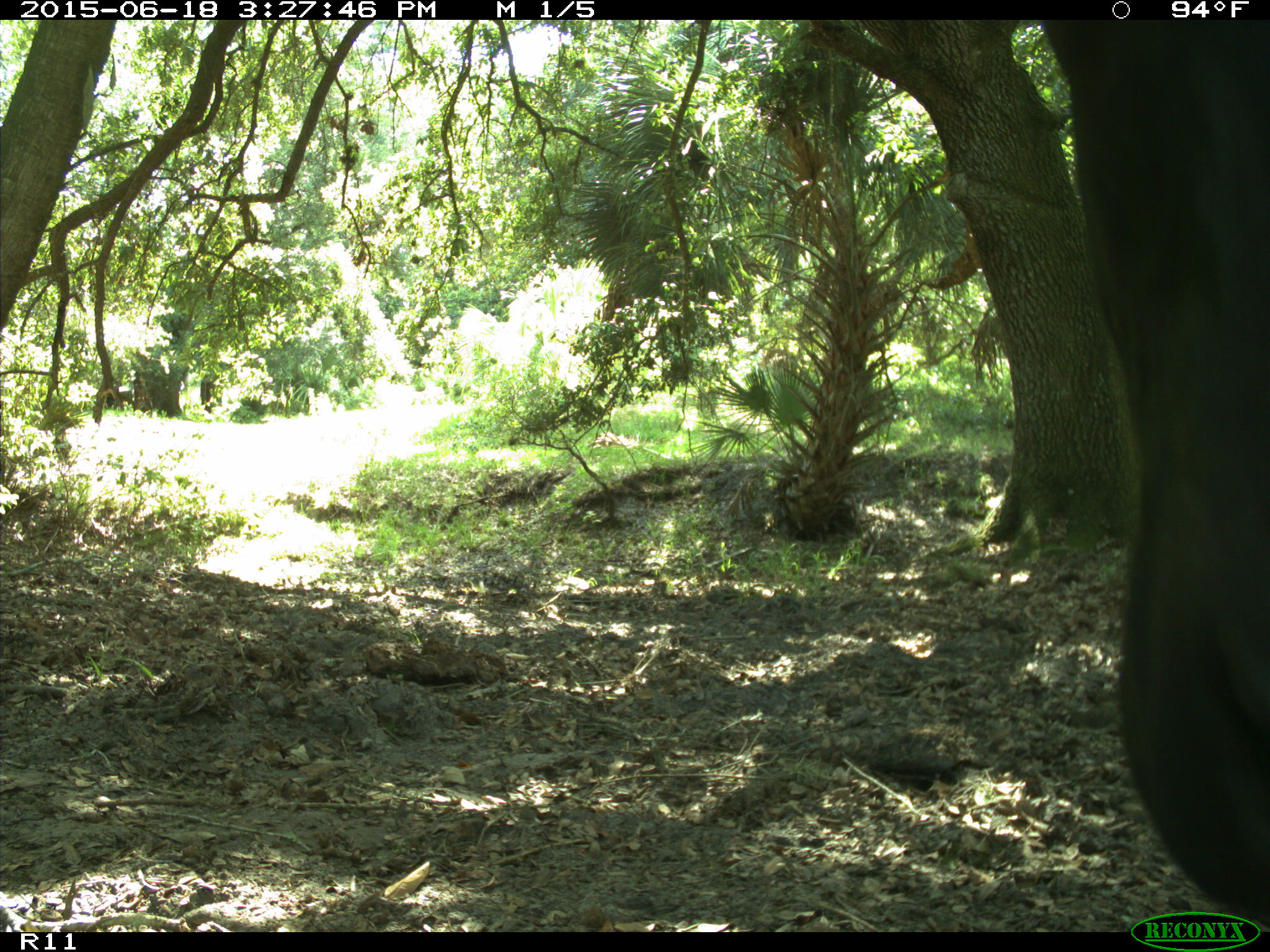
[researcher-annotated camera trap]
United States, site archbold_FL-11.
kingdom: Animalia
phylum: Chordata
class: Mammalia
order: Artiodactyla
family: Bovidae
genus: Bos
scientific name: Bos taurus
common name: domestic cow